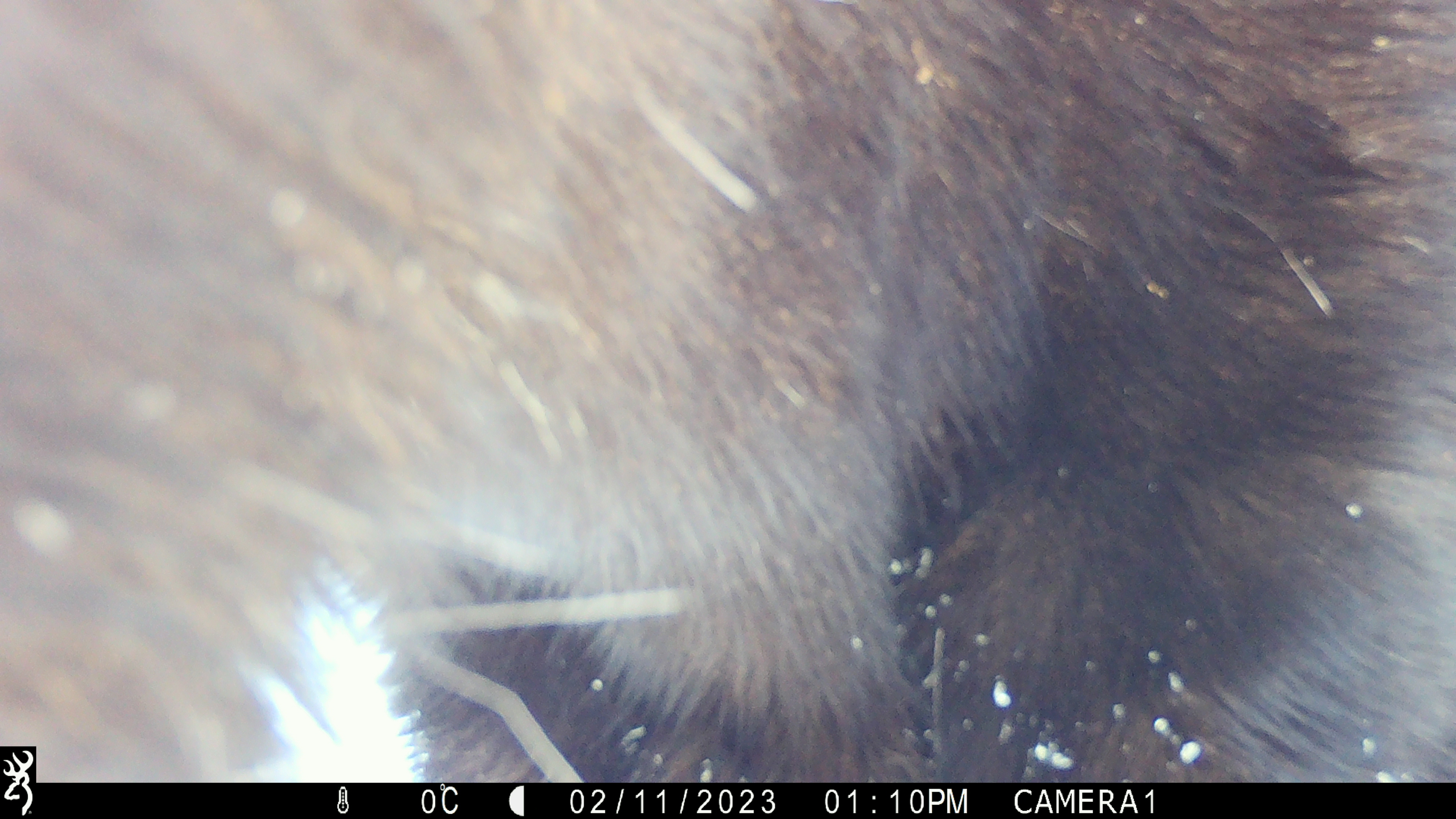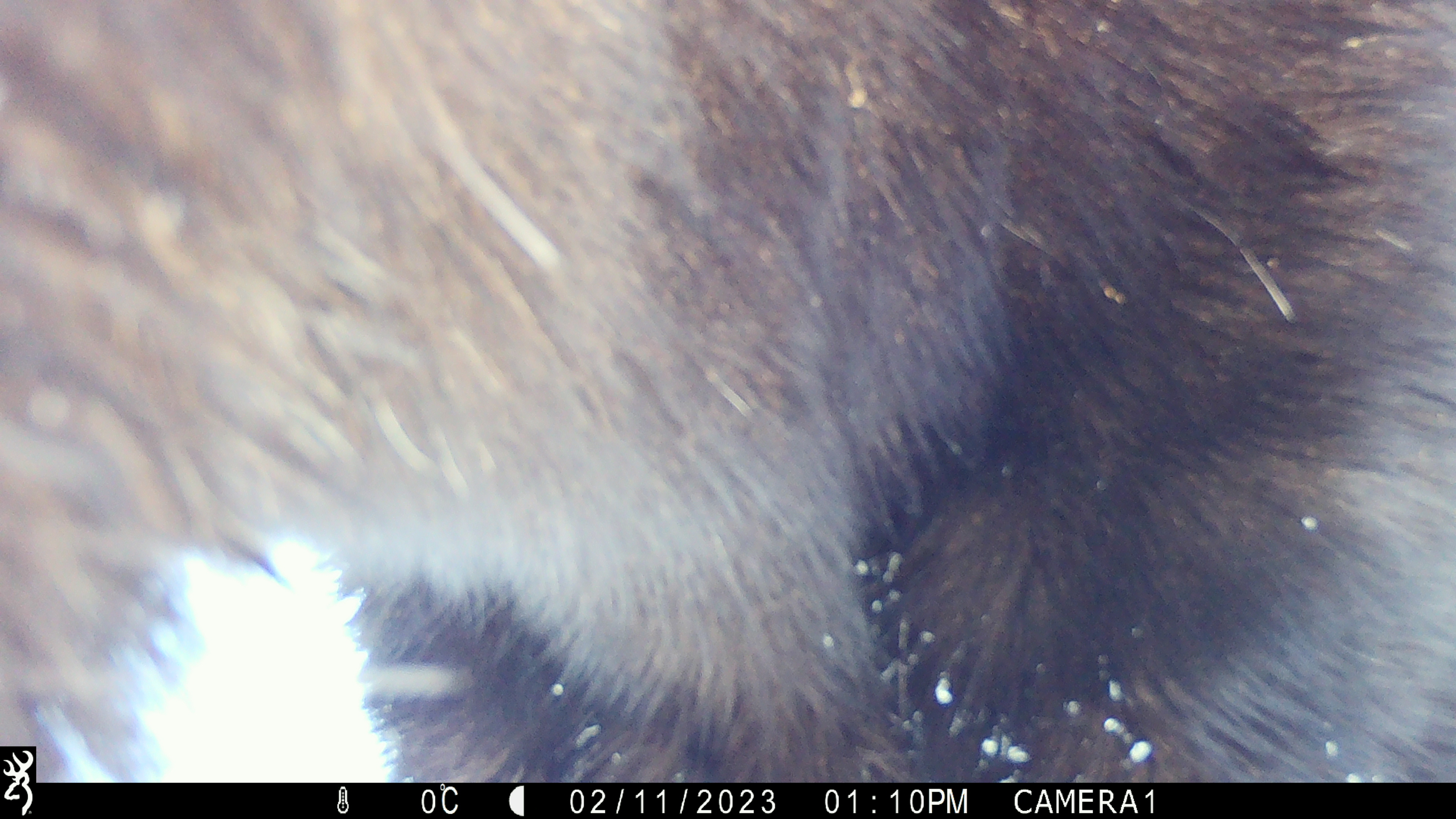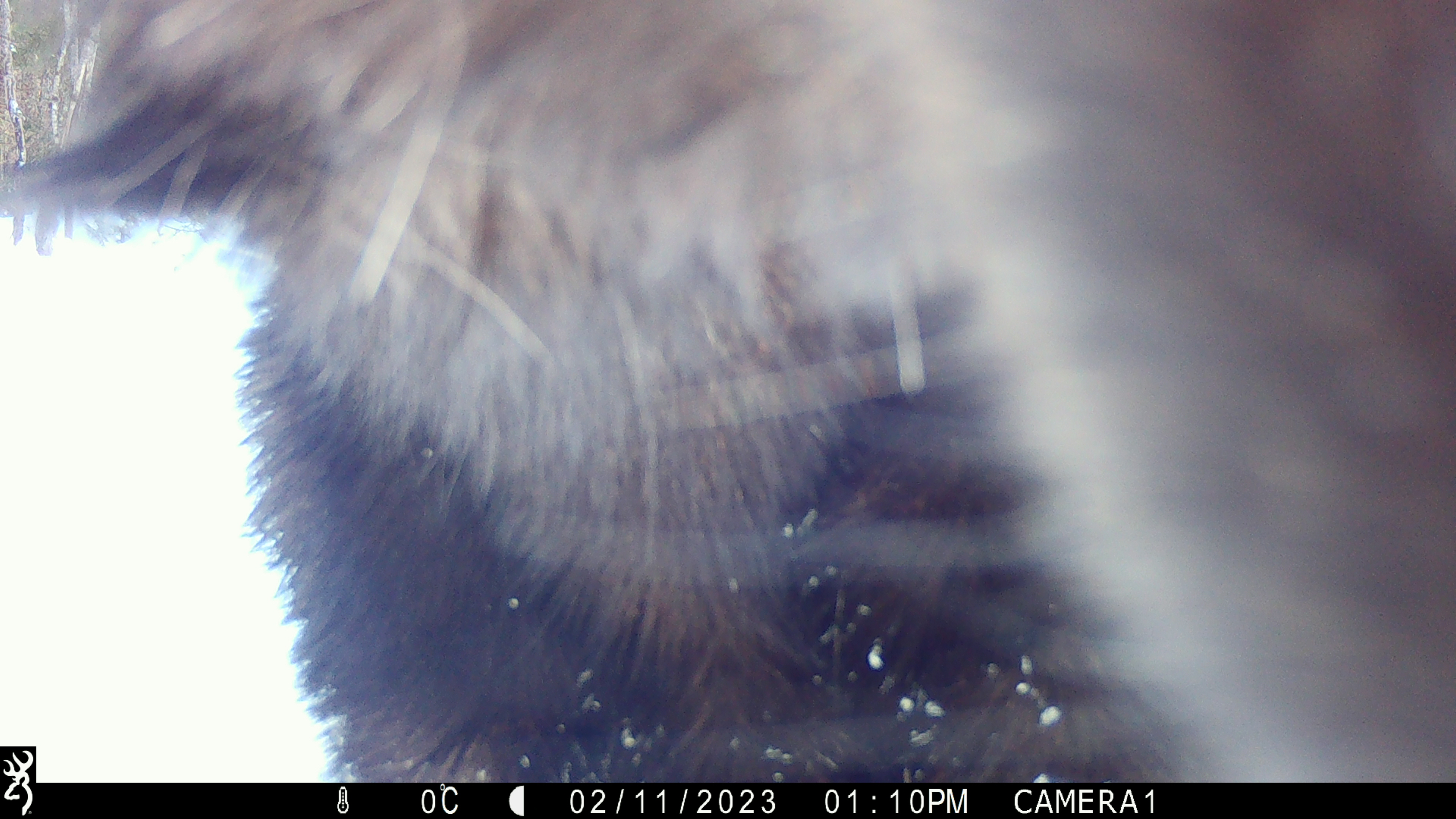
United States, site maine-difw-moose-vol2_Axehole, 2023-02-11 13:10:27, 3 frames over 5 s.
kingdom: Animalia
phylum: Chordata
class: Mammalia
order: Artiodactyla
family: Cervidae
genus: Alces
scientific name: Alces alces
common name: moose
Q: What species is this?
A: Moose (Alces alces).